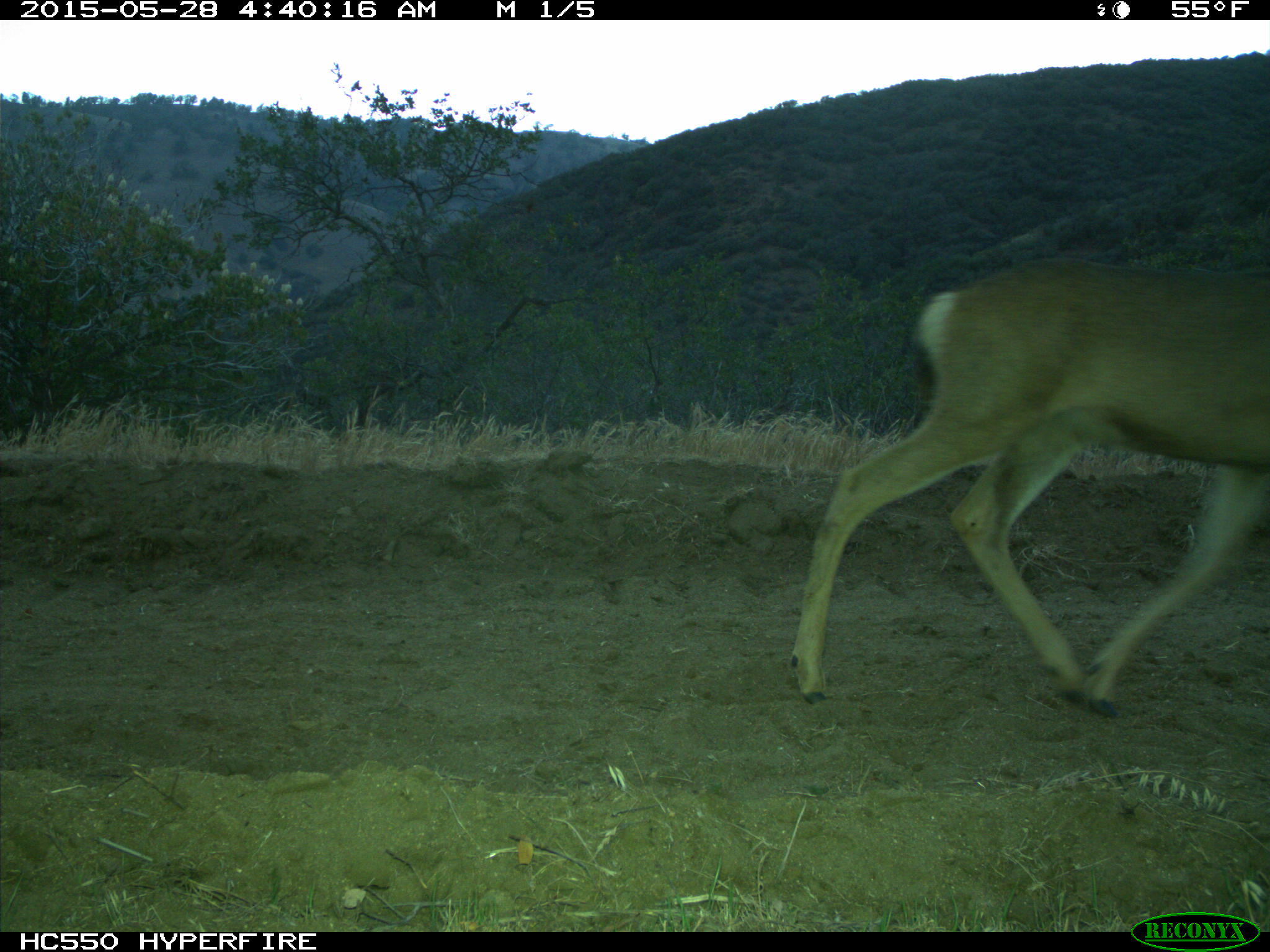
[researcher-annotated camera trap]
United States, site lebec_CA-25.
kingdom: Animalia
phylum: Chordata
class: Mammalia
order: Artiodactyla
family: Cervidae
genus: Odocoileus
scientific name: Odocoileus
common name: deer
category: unidentified deer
Unidentified deer (deer) (Odocoileus).